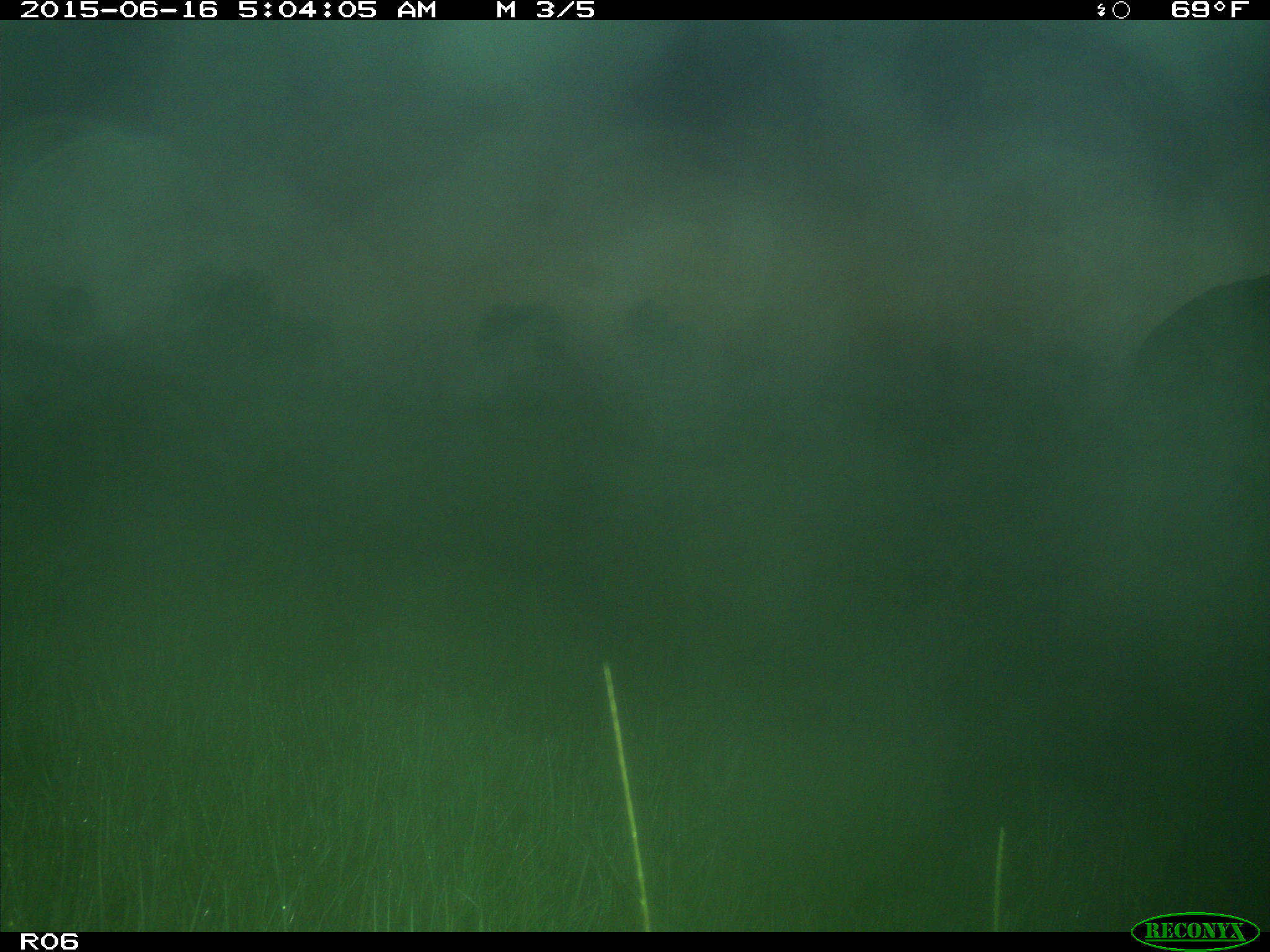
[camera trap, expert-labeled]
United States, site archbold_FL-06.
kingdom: Animalia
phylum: Chordata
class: Mammalia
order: Artiodactyla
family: Bovidae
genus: Bos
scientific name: Bos taurus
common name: domestic cow